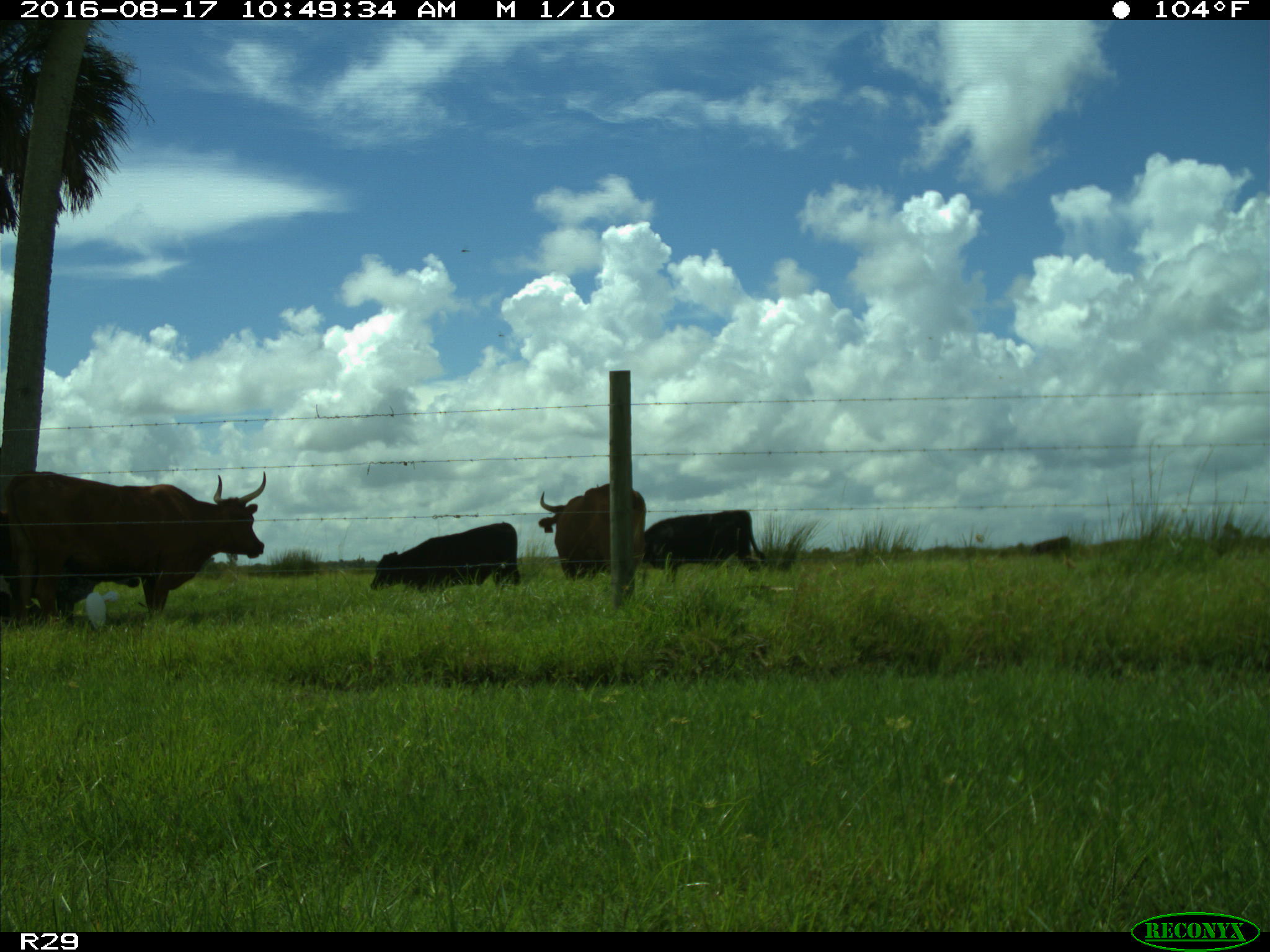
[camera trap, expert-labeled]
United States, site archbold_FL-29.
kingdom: Animalia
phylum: Chordata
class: Mammalia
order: Artiodactyla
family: Bovidae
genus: Bos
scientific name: Bos taurus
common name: domestic cow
Bos taurus (domestic cow).